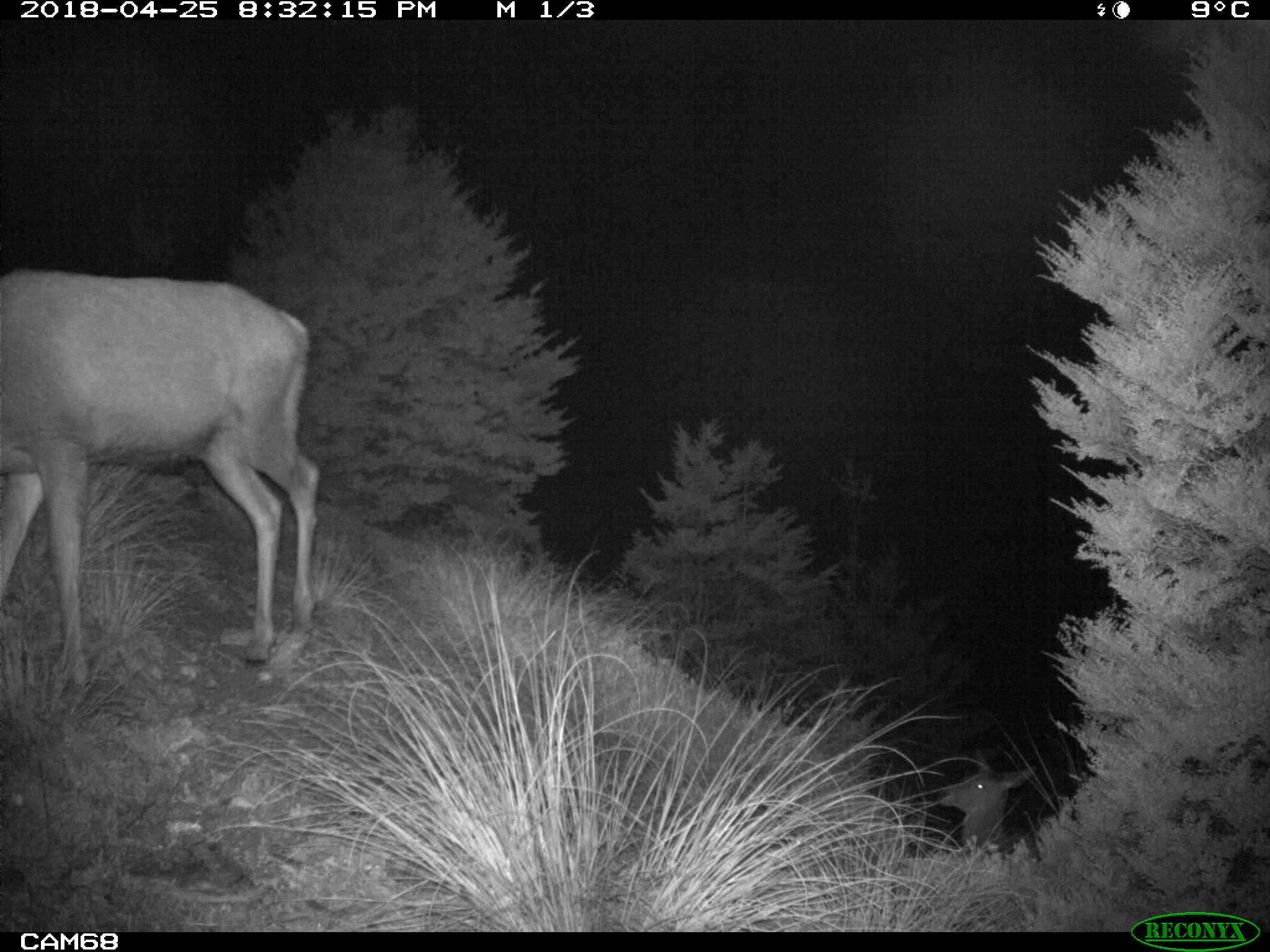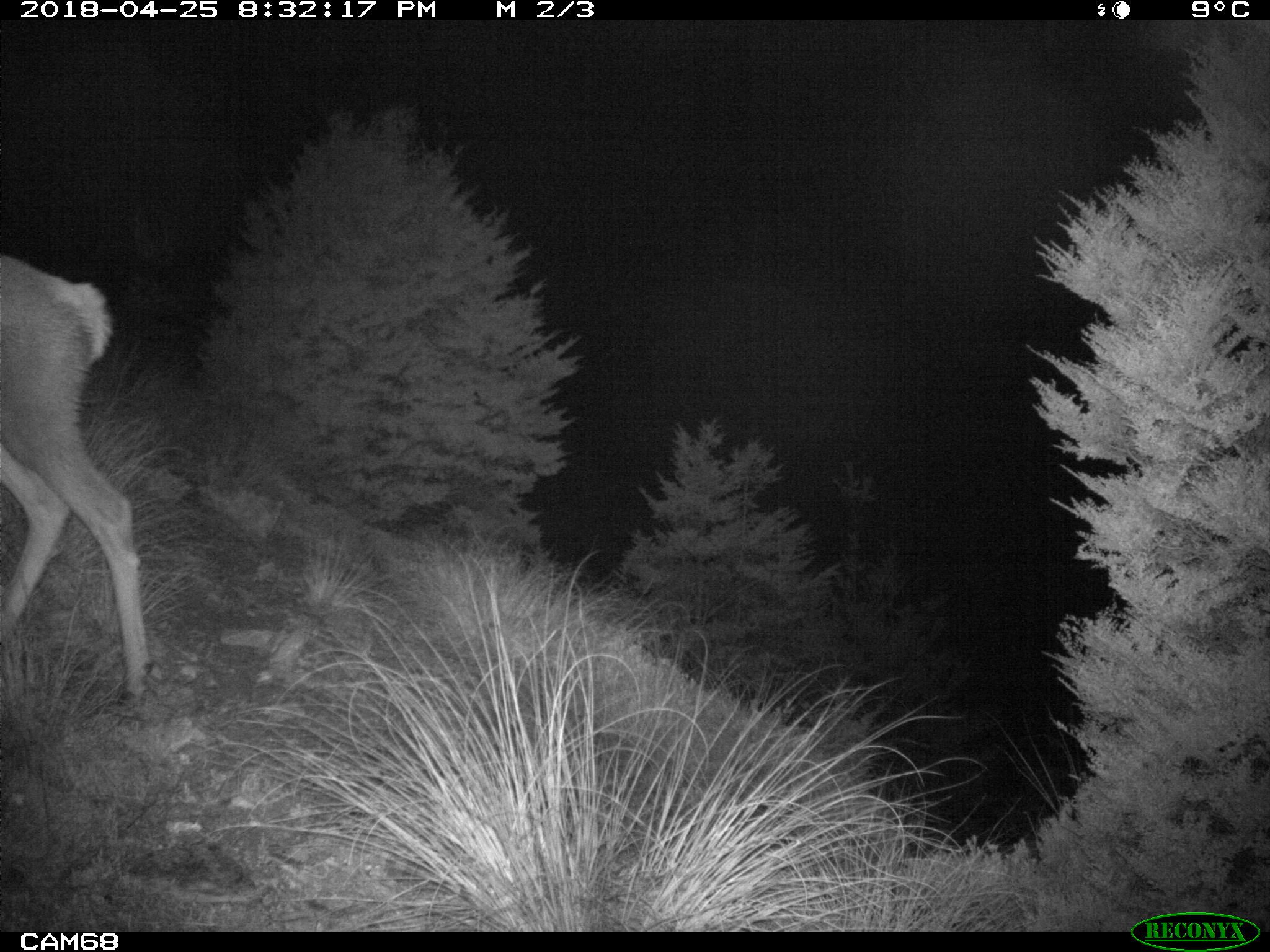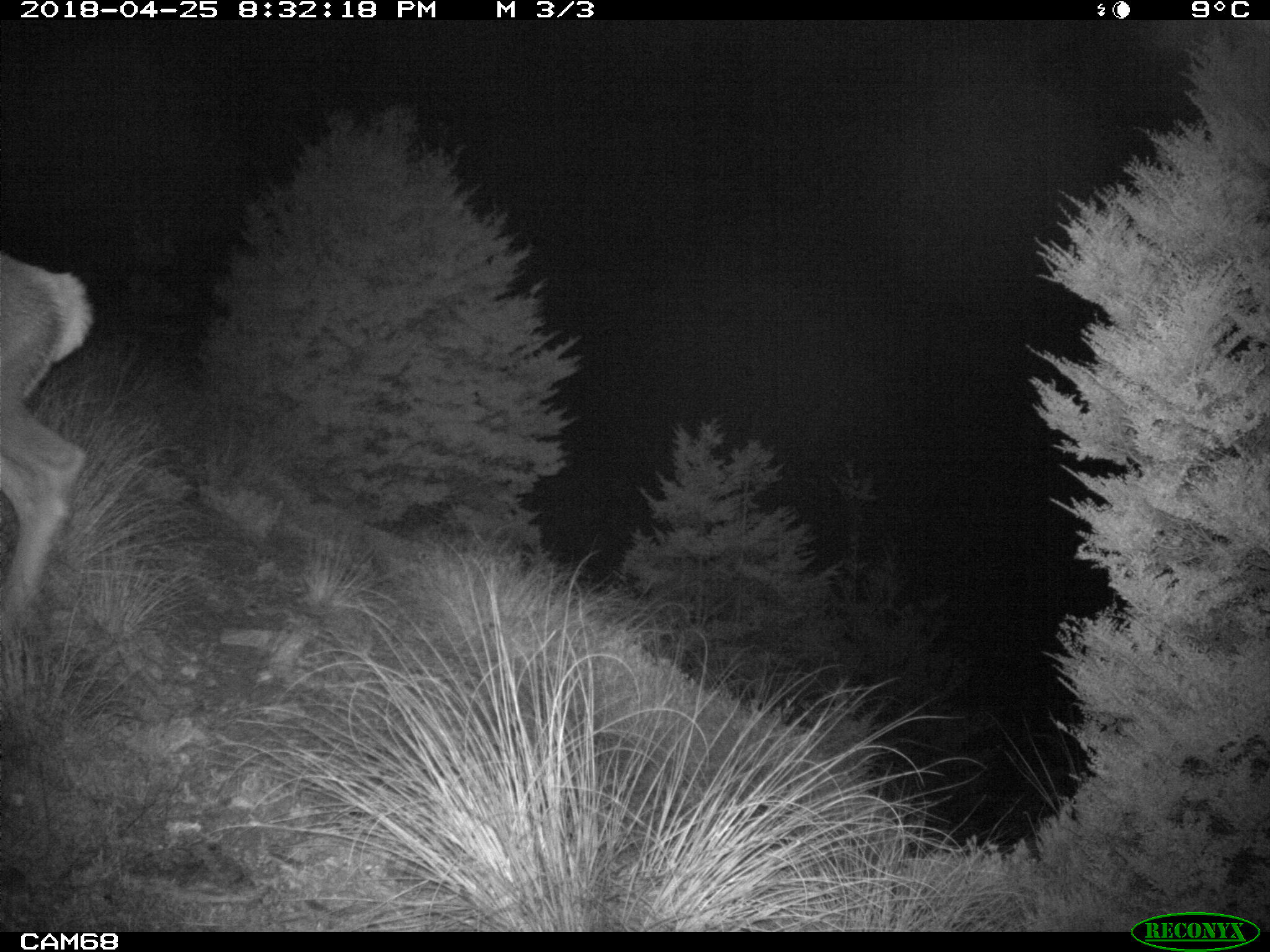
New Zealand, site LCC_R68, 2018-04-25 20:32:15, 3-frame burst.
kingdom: Animalia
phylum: Chordata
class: Mammalia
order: Artiodactyla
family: Cervidae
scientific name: Cervidae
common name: deer